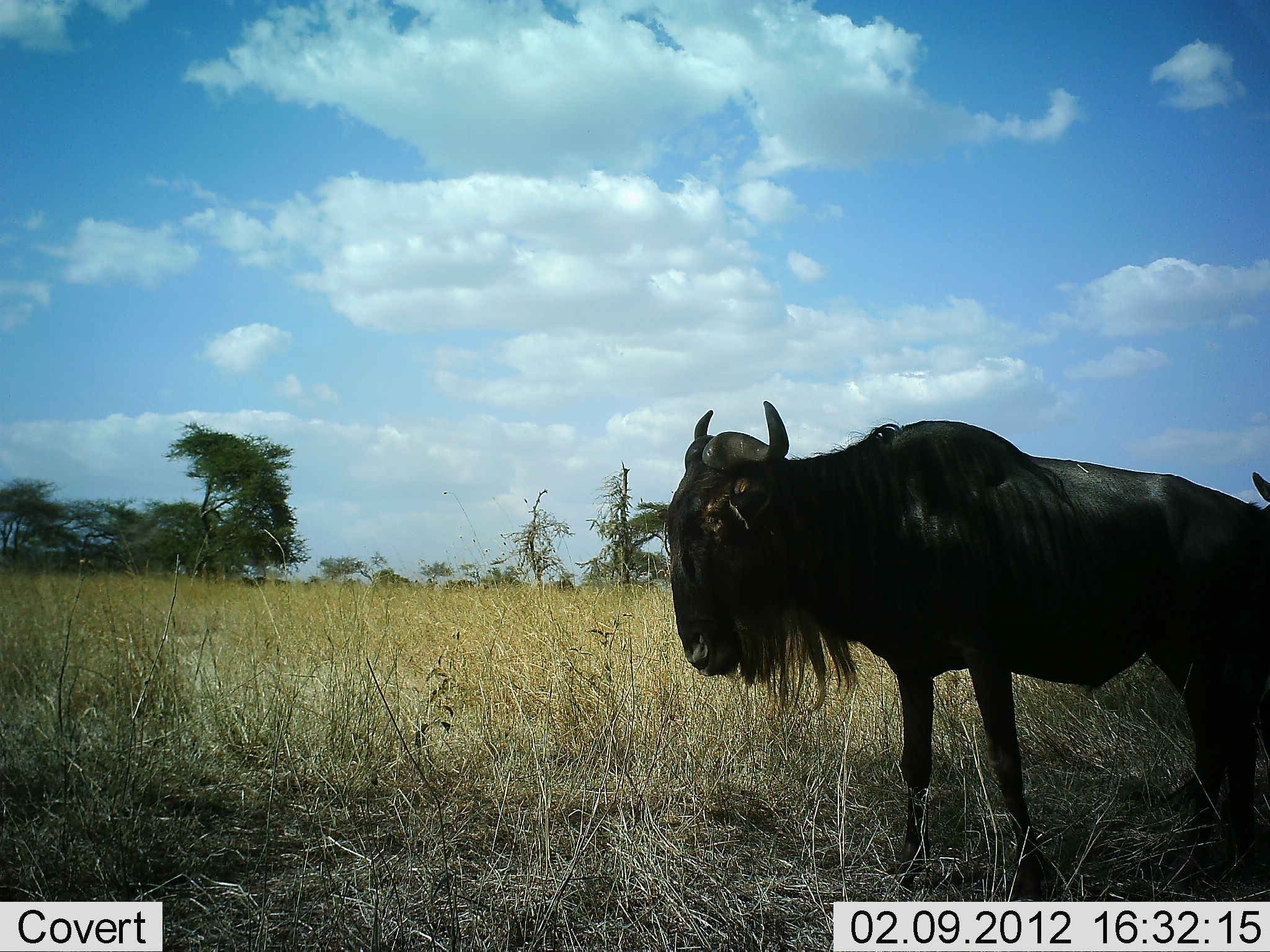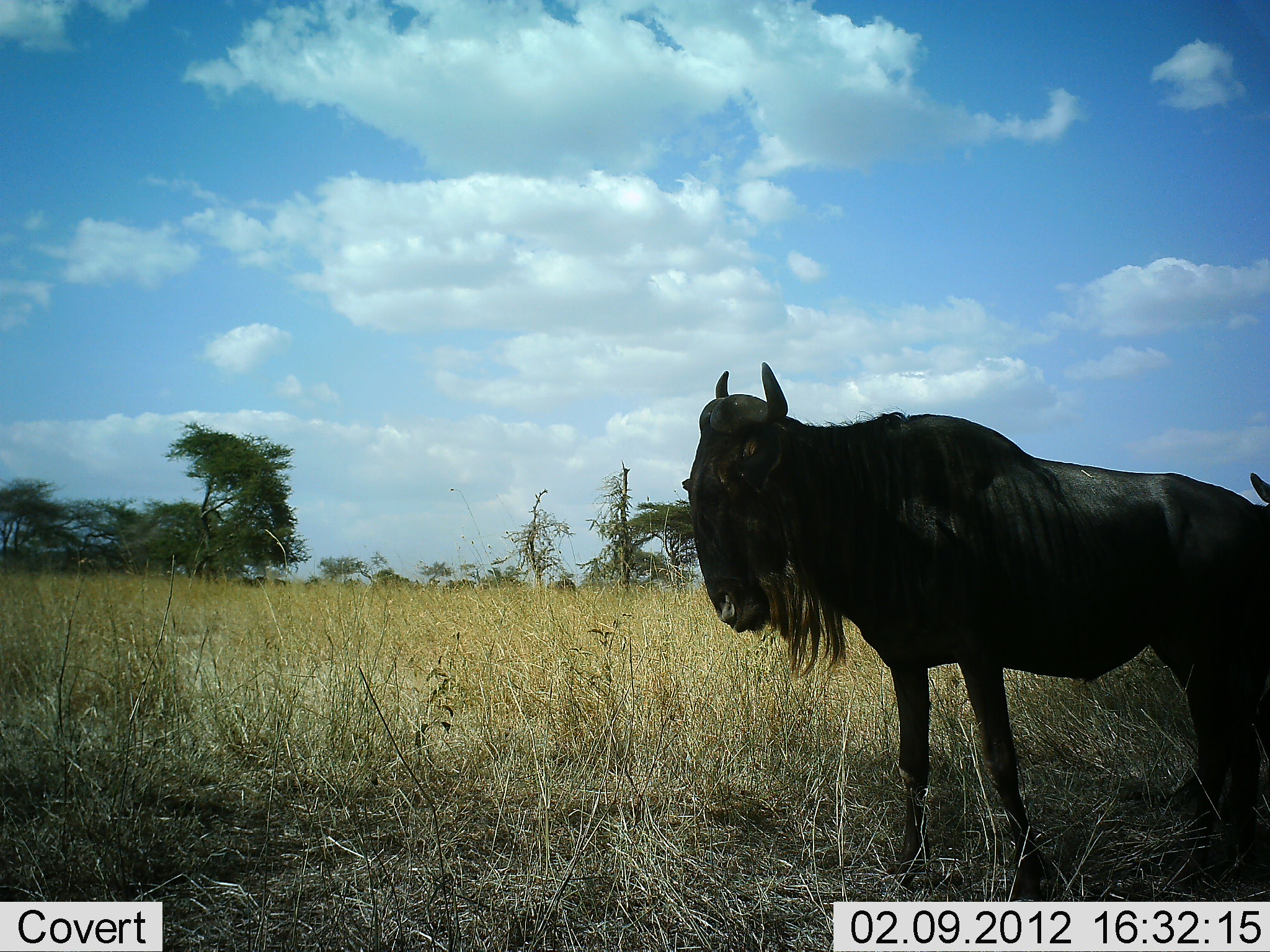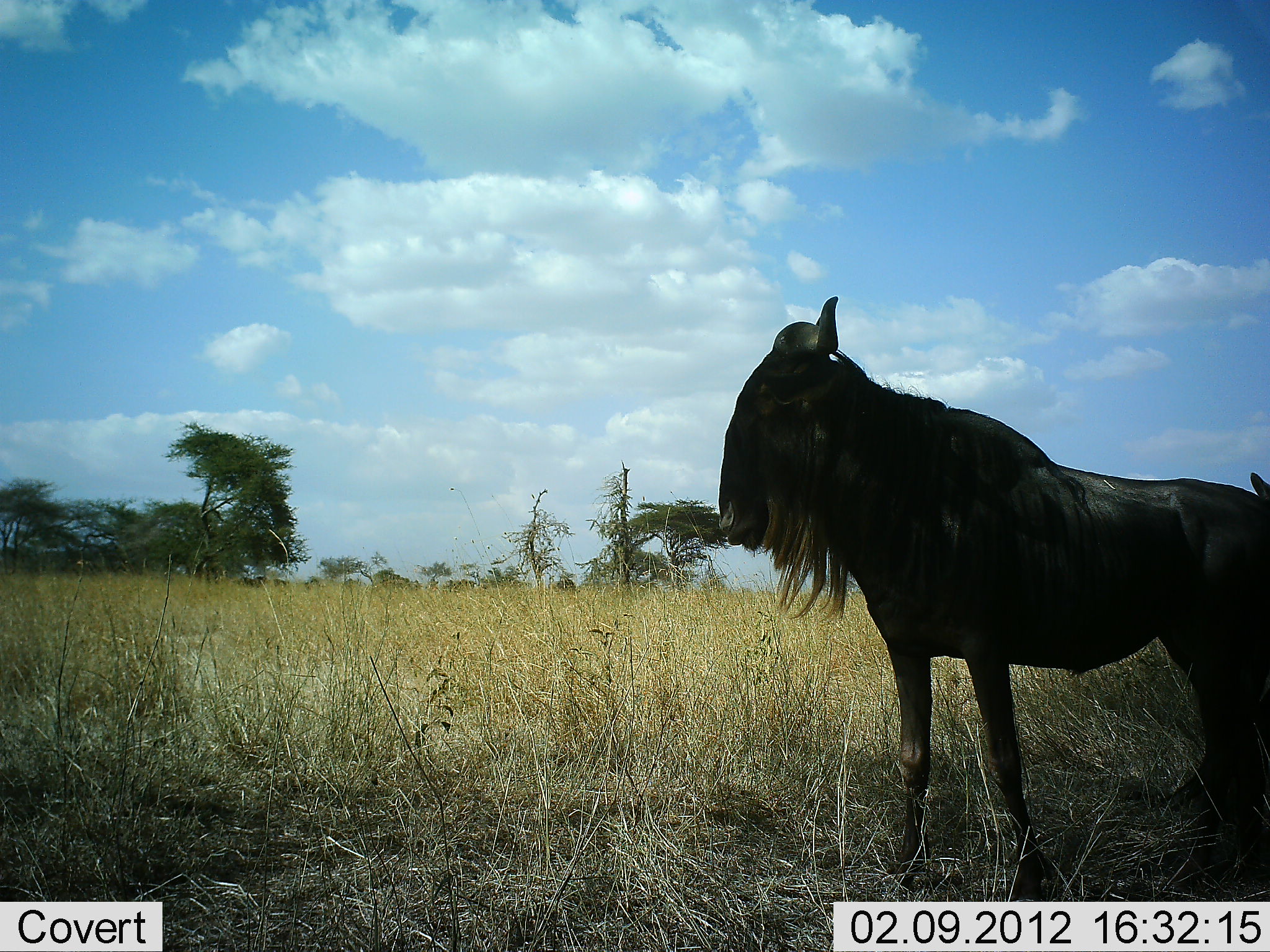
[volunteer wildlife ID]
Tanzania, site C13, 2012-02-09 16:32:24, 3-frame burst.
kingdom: Animalia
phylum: Chordata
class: Mammalia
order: Artiodactyla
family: Bovidae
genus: Connochaetes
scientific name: Connochaetes taurinus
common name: blue wildebeest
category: wildebeest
Wildebeest (blue wildebeest) (Connochaetes taurinus), count 1. Behavior (volunteer vote fractions): standing 90%, resting 0%, moving 7%, interacting 0%. Young present (vote fraction): 0%. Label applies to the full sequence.